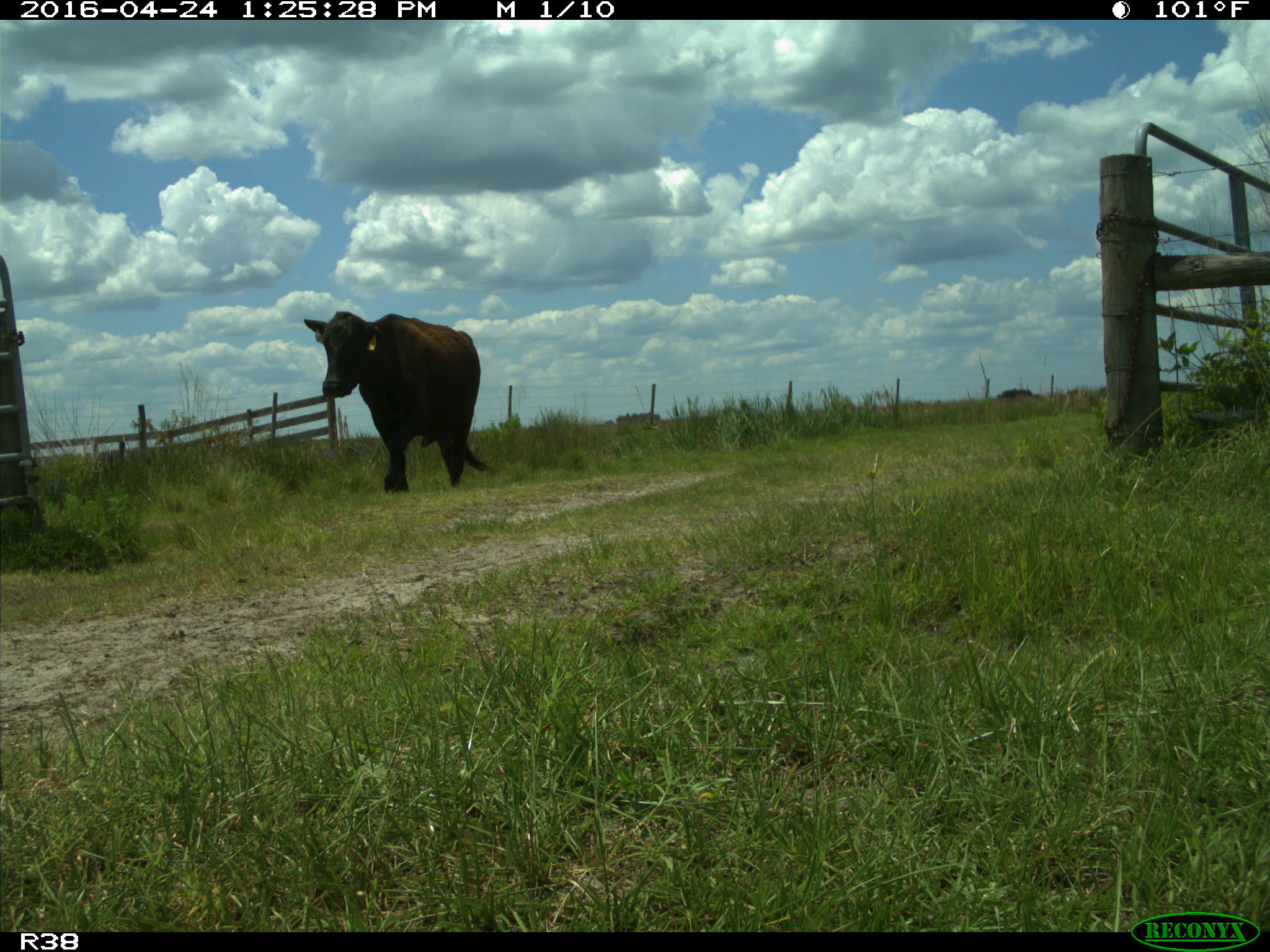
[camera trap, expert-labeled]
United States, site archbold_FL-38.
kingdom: Animalia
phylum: Chordata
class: Mammalia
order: Artiodactyla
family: Bovidae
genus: Bos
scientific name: Bos taurus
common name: domestic cow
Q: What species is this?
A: Bos taurus (domestic cow).